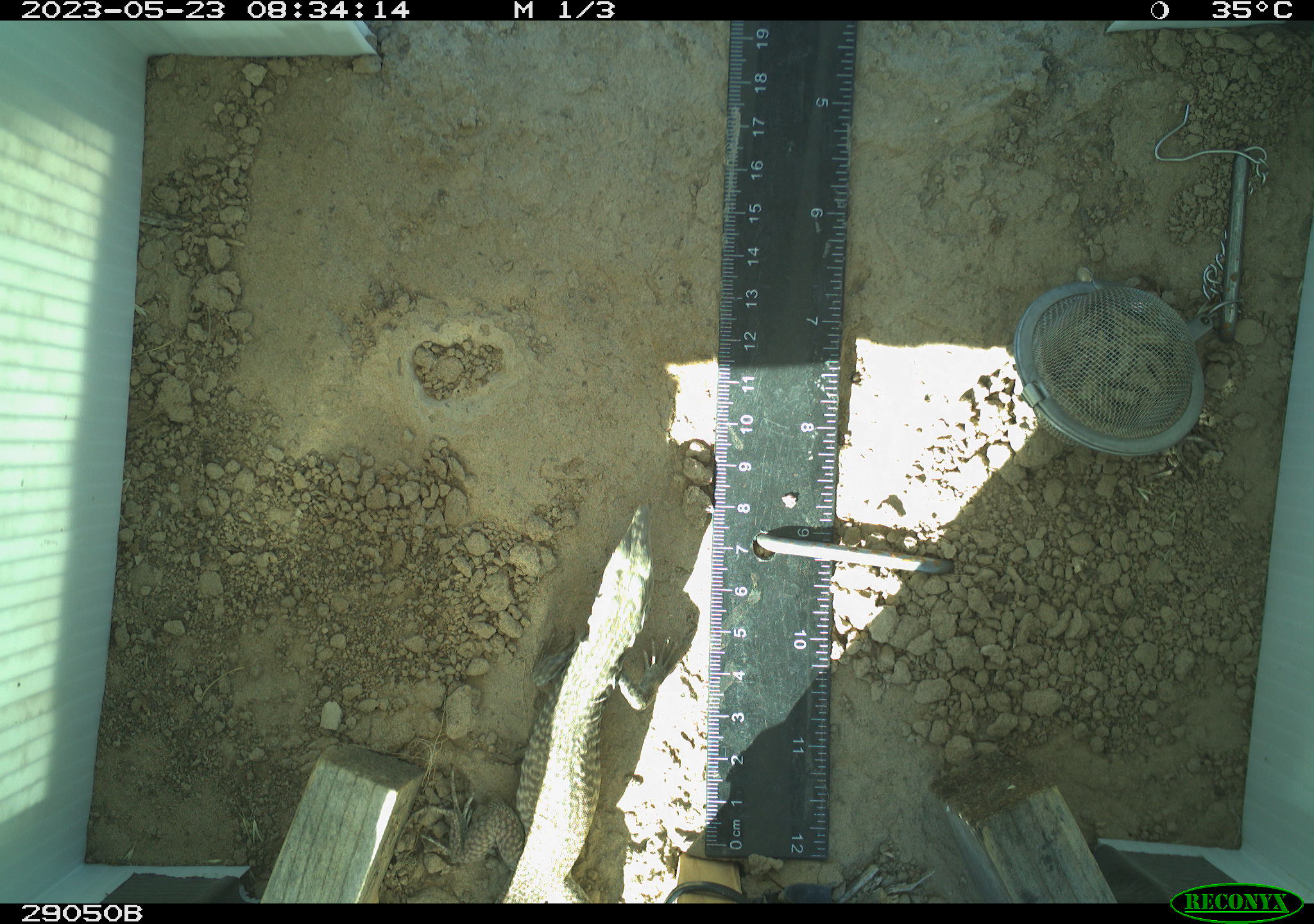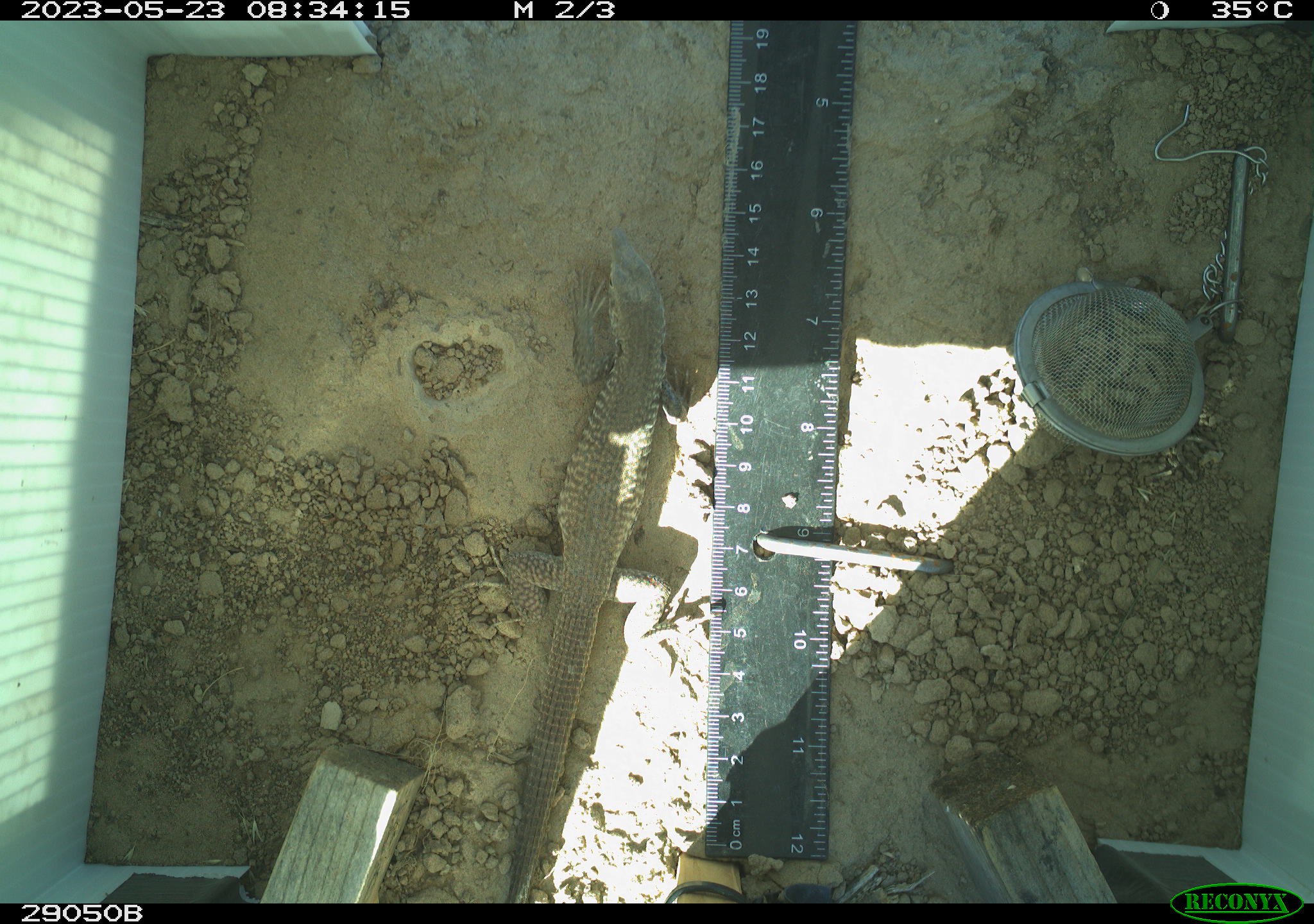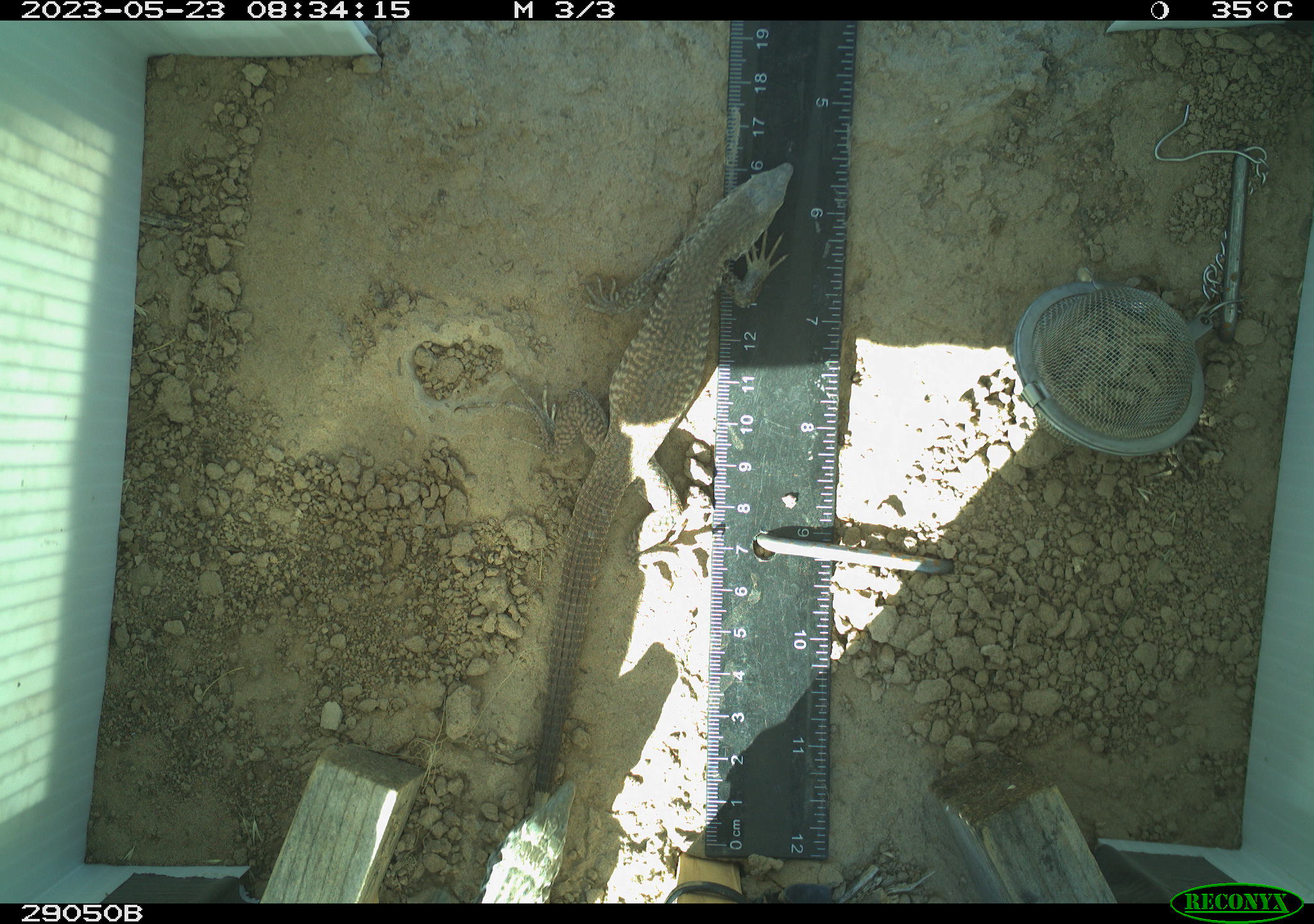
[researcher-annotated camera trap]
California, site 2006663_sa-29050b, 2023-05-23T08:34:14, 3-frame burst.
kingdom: Animalia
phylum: Chordata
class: Reptilia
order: Squamata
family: Teiidae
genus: Aspidoscelis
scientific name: Aspidoscelis tigris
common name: western whiptail